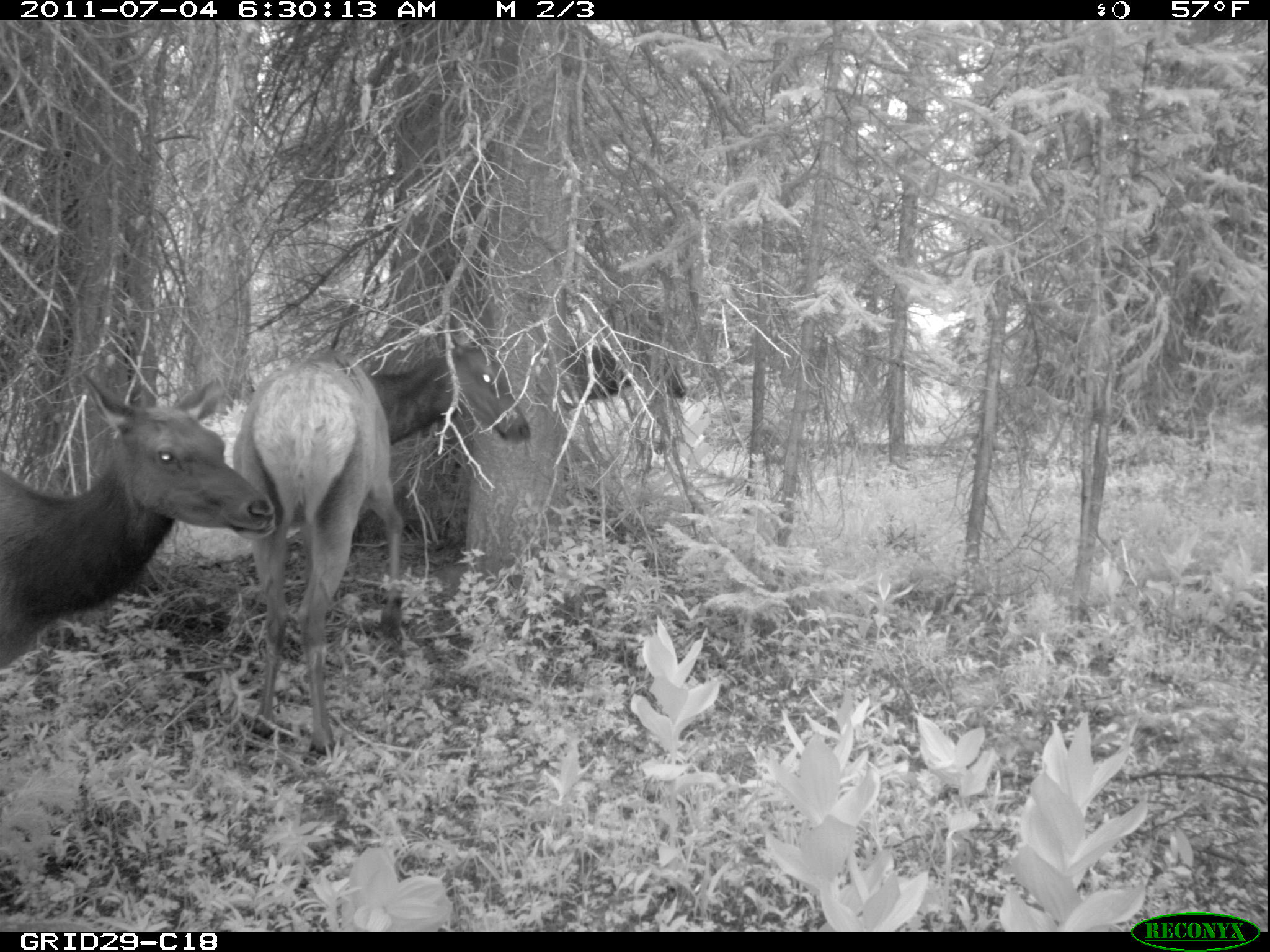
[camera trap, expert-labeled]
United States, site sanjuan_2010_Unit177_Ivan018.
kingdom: Animalia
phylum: Chordata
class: Mammalia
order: Artiodactyla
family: Cervidae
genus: Cervus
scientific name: Cervus elaphus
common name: red deer